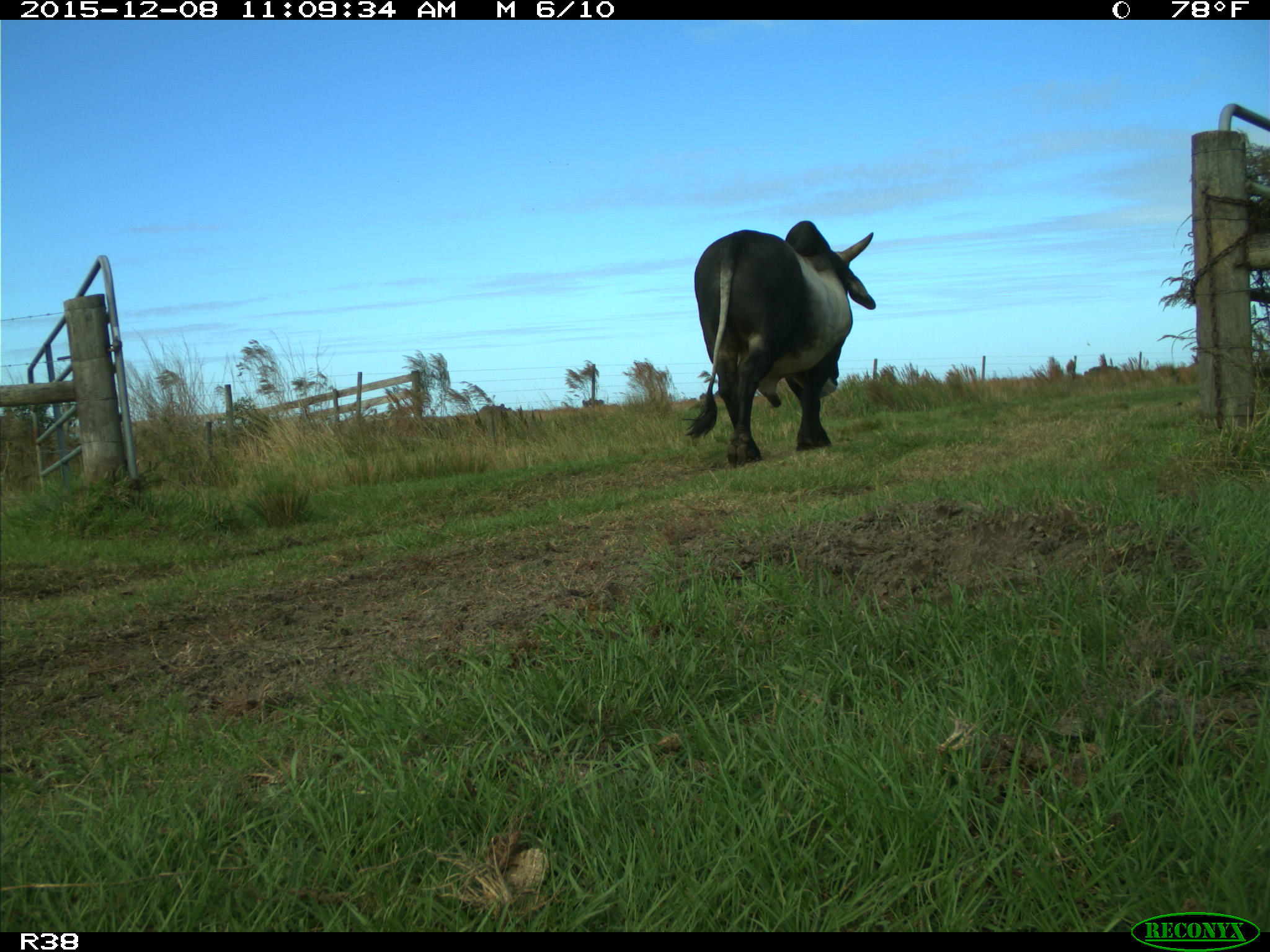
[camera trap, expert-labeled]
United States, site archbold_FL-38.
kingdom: Animalia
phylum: Chordata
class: Mammalia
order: Artiodactyla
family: Bovidae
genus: Bos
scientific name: Bos taurus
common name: domestic cow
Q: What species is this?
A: Bos taurus (domestic cow).